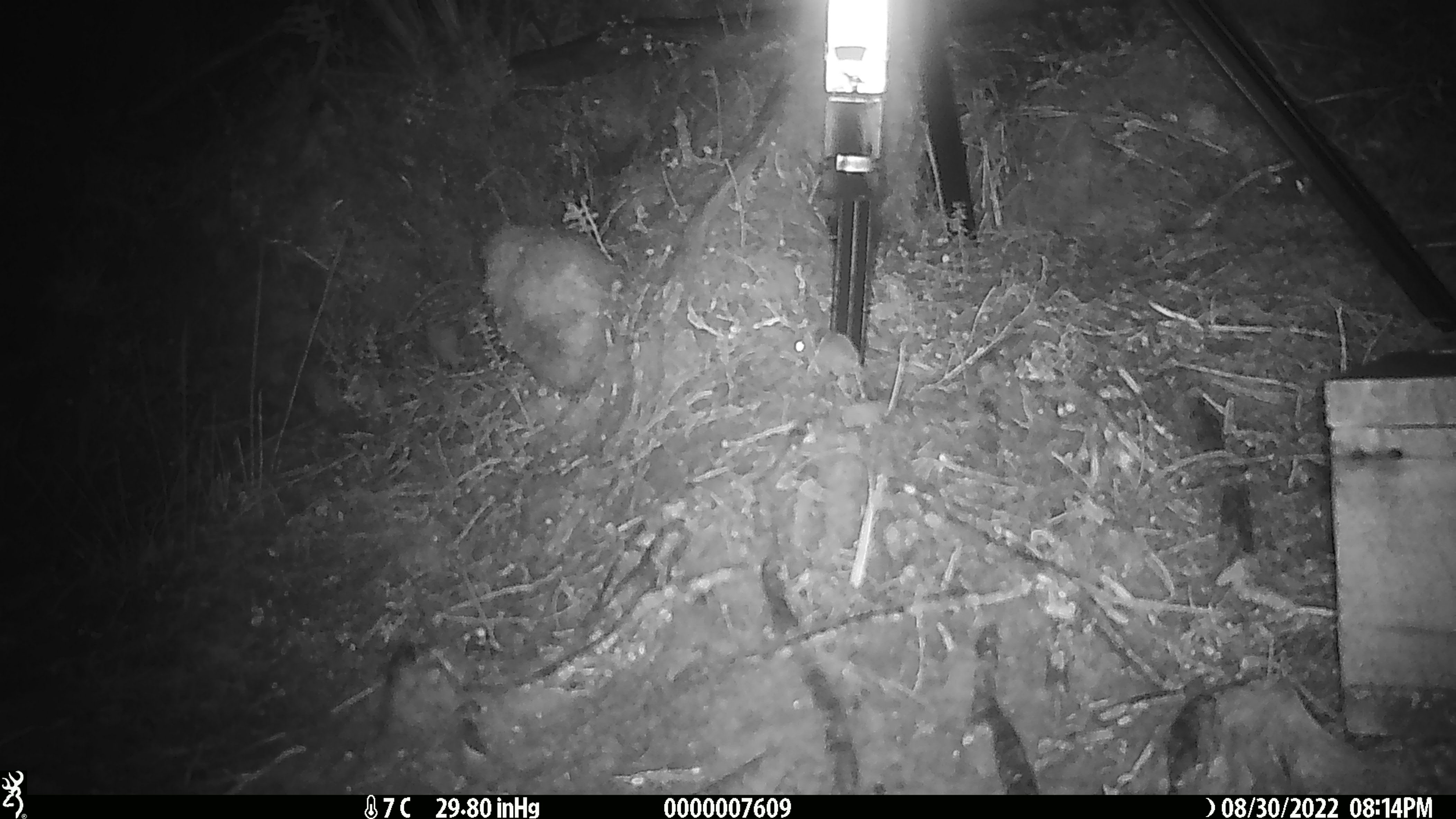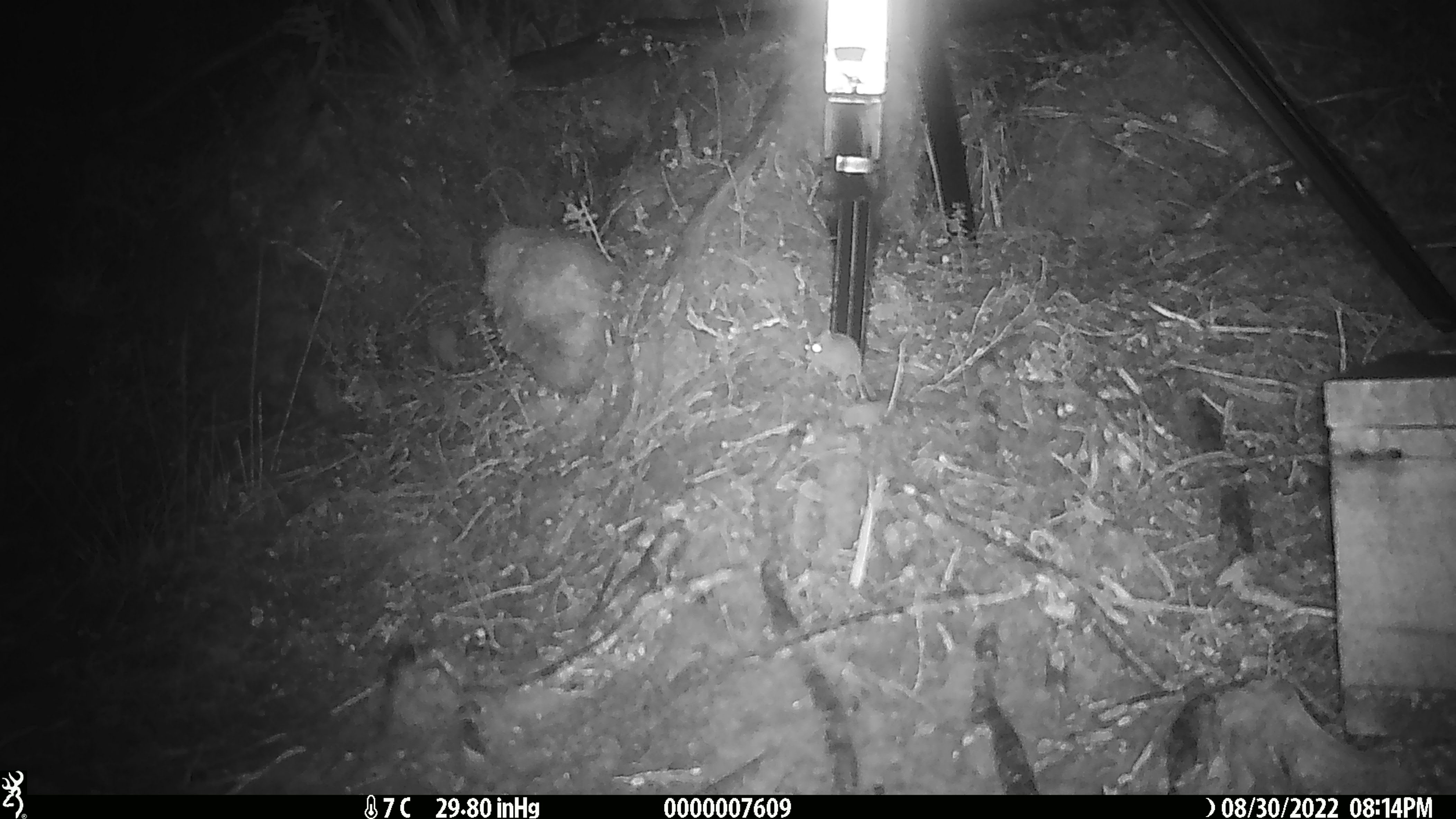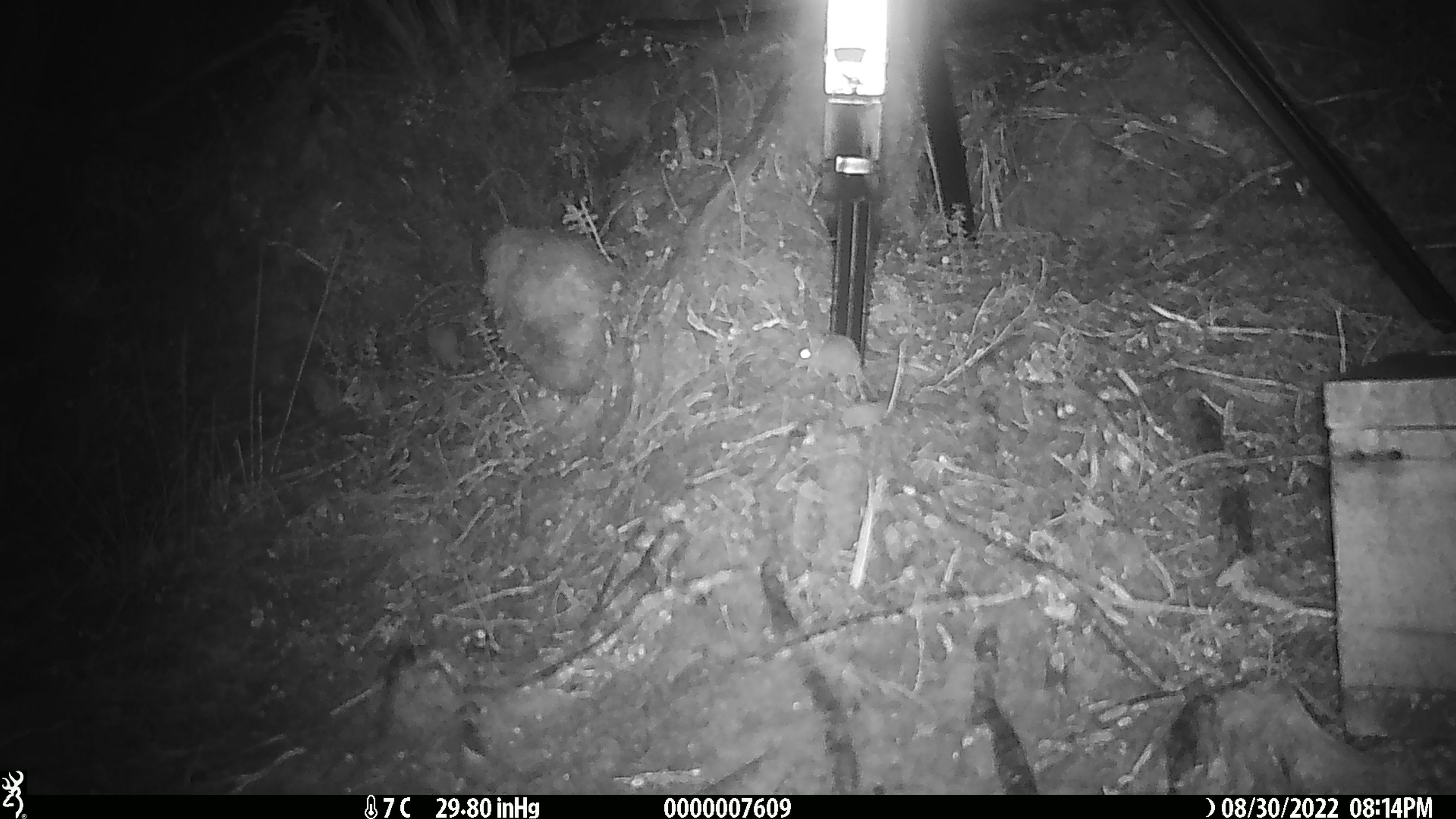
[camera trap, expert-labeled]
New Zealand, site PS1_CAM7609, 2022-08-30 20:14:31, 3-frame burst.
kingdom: Animalia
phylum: Chordata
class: Mammalia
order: Rodentia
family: Muridae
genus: Mus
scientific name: Mus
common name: mouse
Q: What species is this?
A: Mouse (Mus).